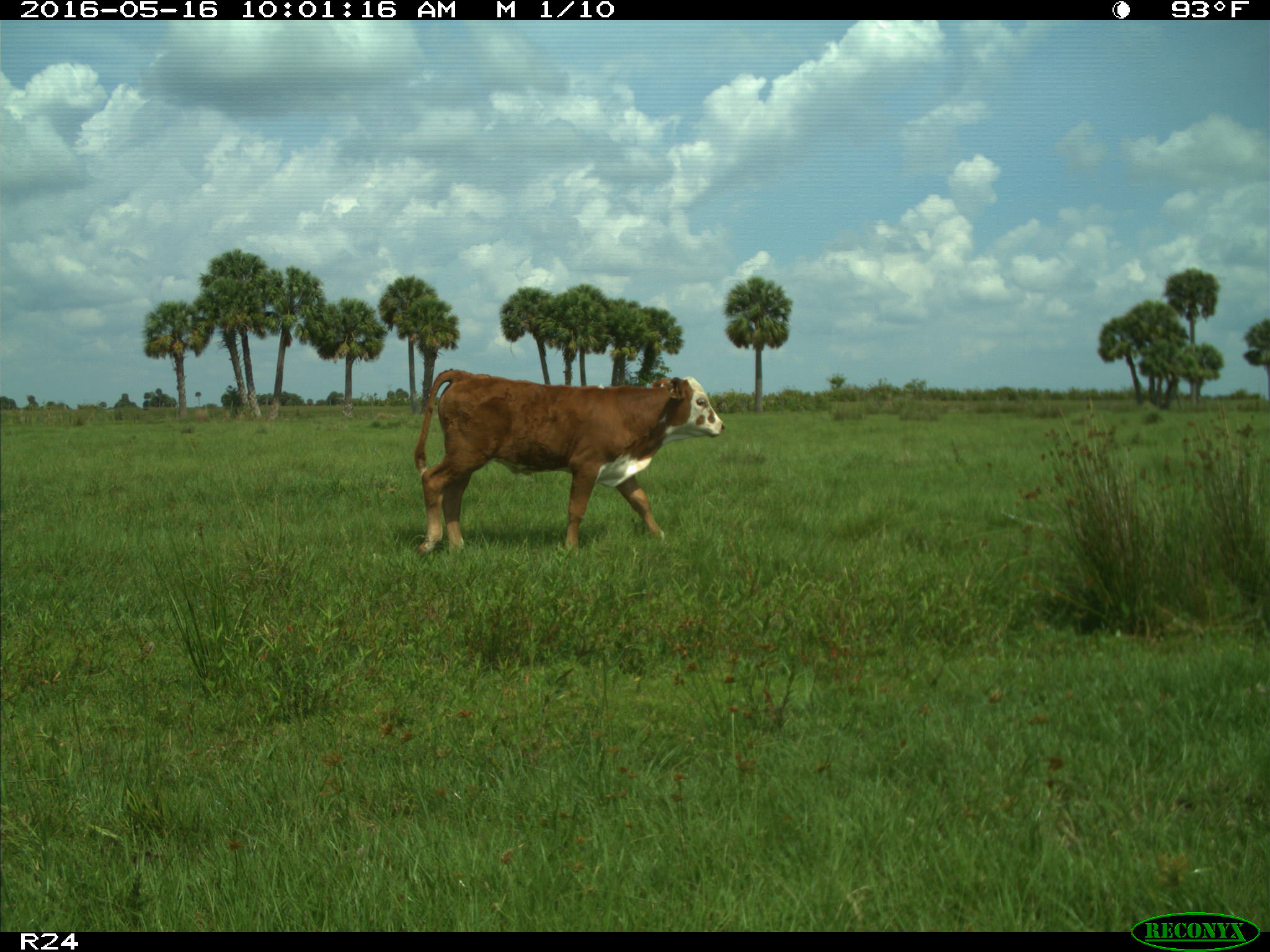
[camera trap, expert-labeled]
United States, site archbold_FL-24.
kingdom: Animalia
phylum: Chordata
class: Mammalia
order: Artiodactyla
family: Bovidae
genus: Bos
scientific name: Bos taurus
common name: domestic cow